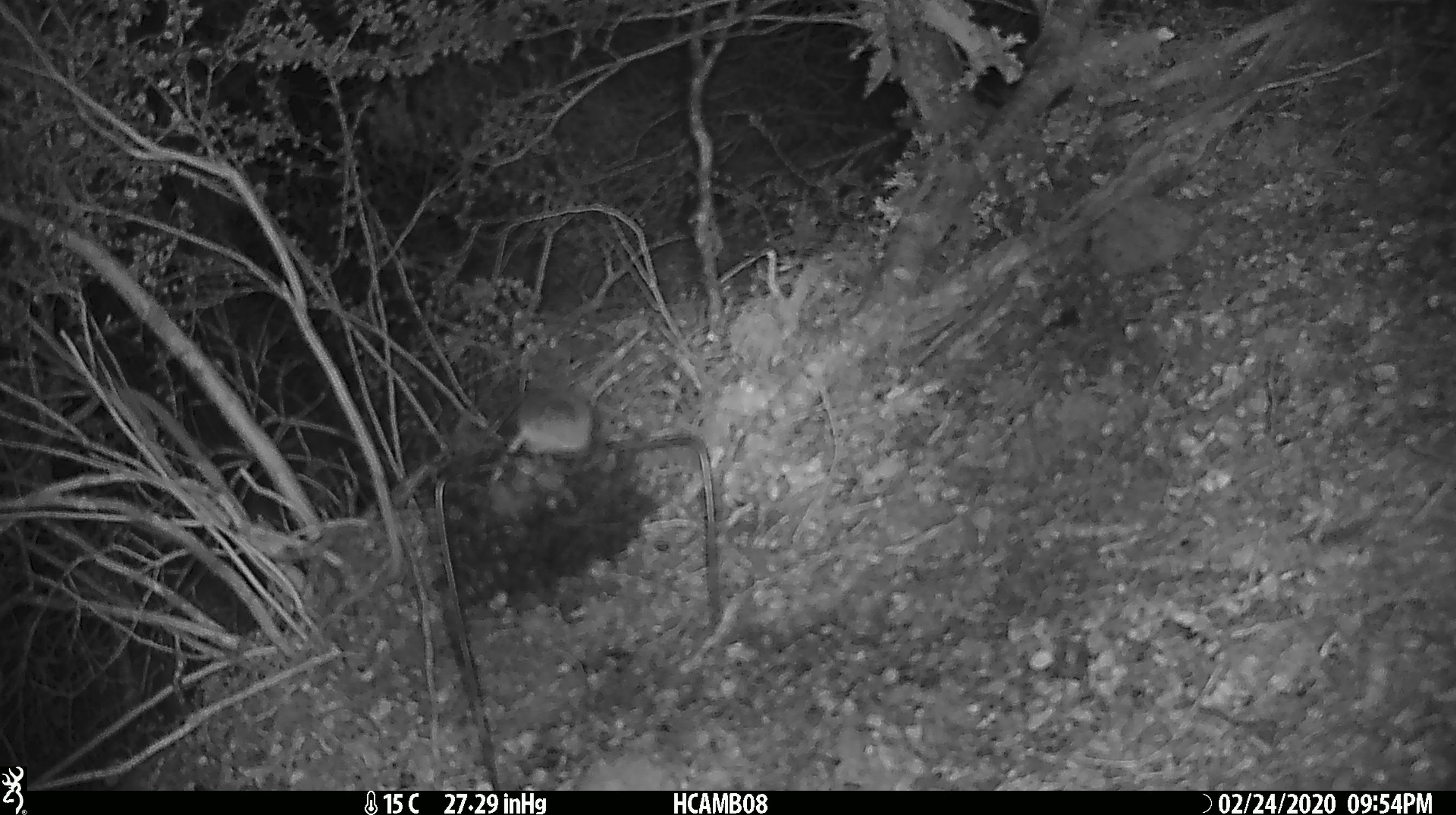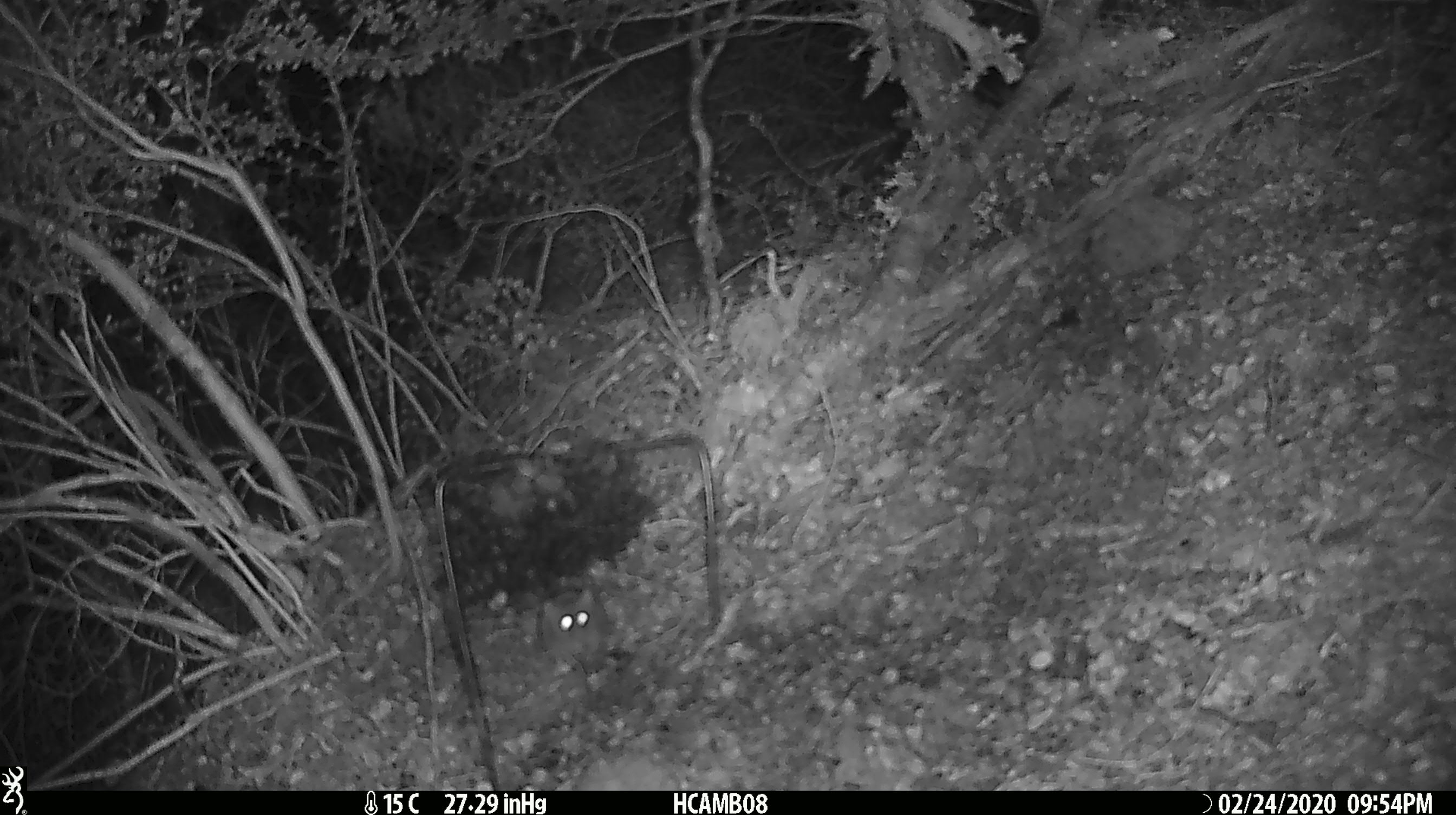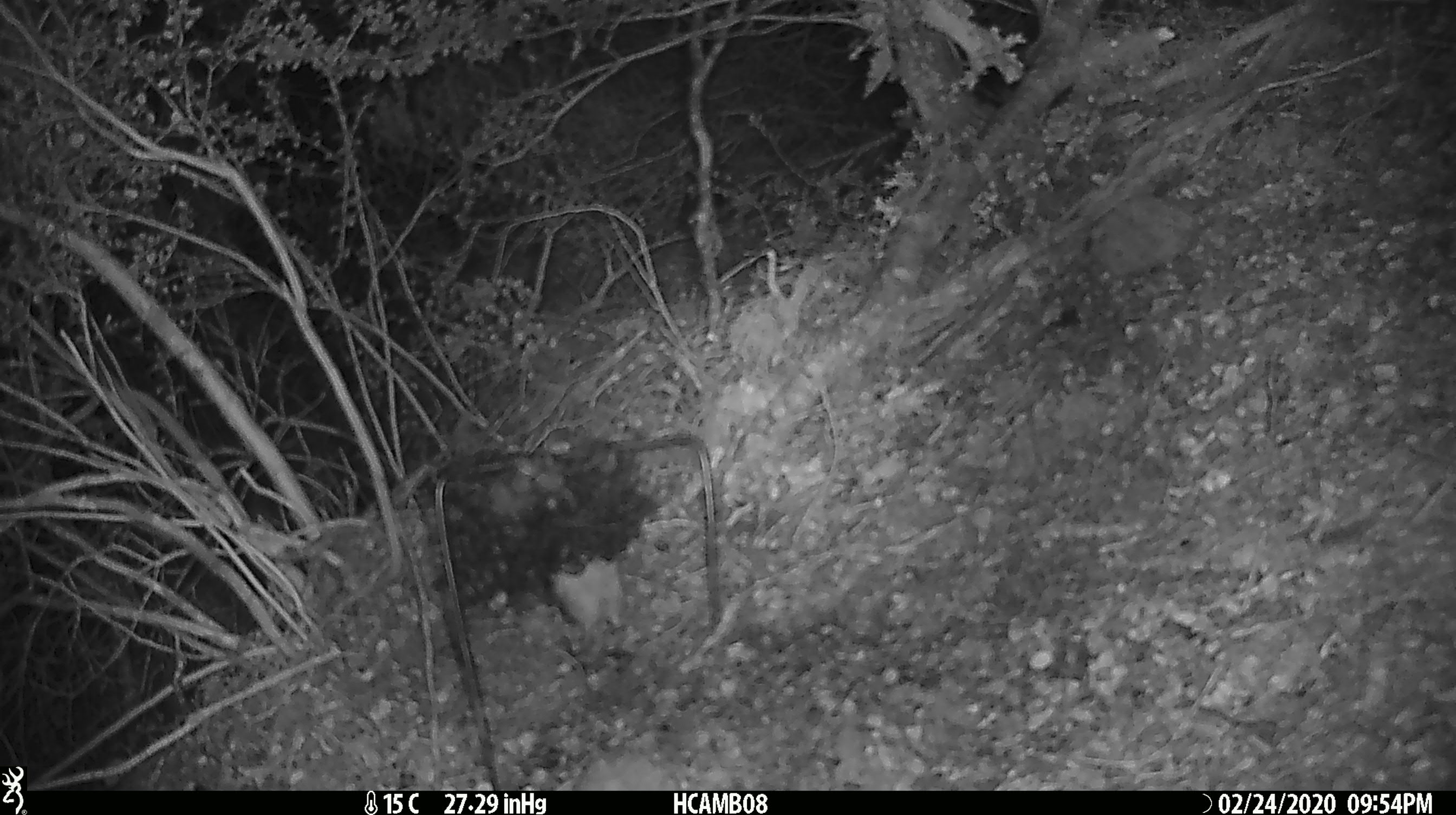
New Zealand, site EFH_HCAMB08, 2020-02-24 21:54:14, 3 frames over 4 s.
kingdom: Animalia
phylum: Chordata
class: Mammalia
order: Rodentia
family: Muridae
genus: Mus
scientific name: Mus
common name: mouse